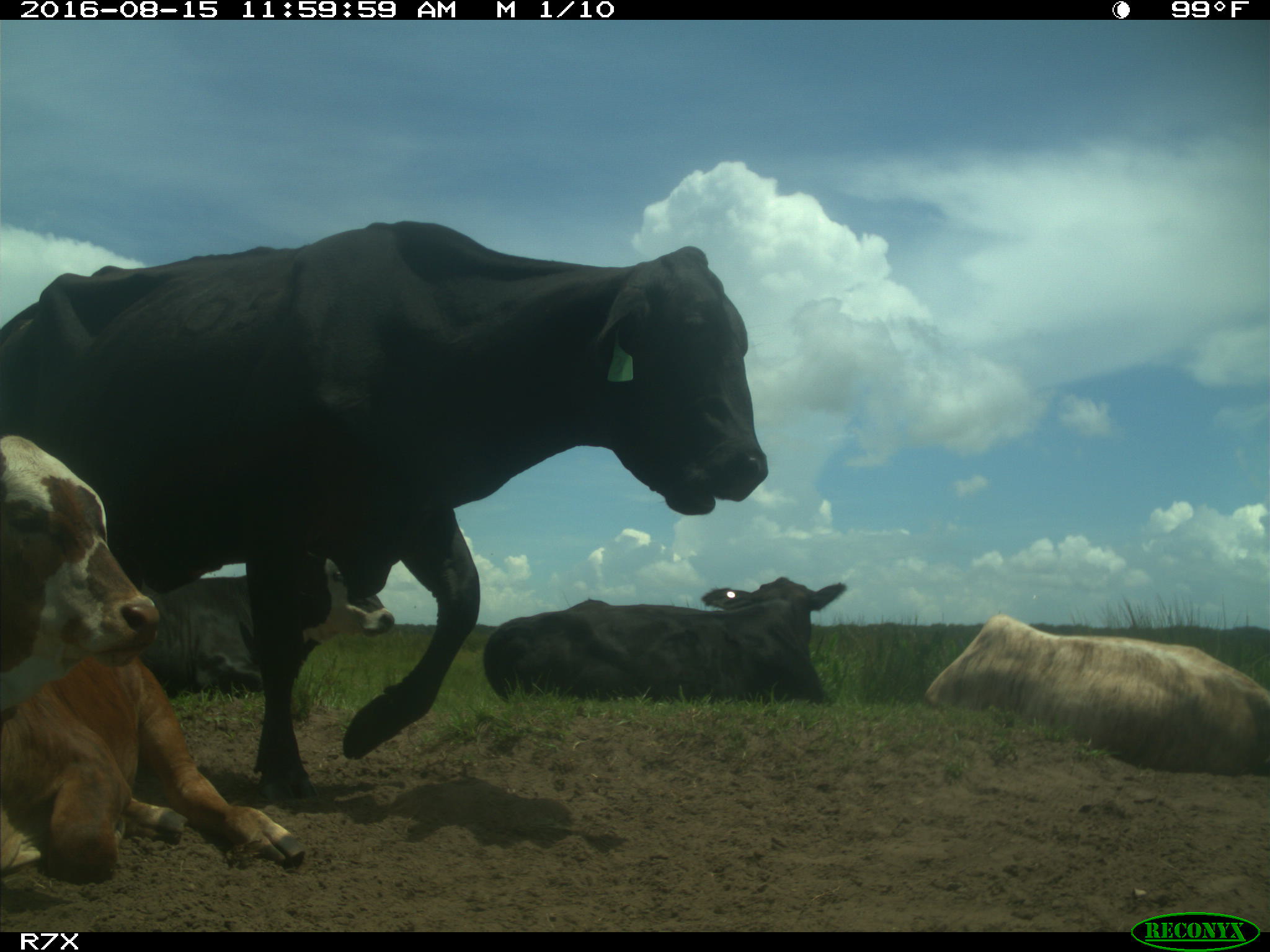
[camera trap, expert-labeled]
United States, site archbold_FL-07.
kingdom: Animalia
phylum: Chordata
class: Mammalia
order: Artiodactyla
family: Bovidae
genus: Bos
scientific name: Bos taurus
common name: domestic cow